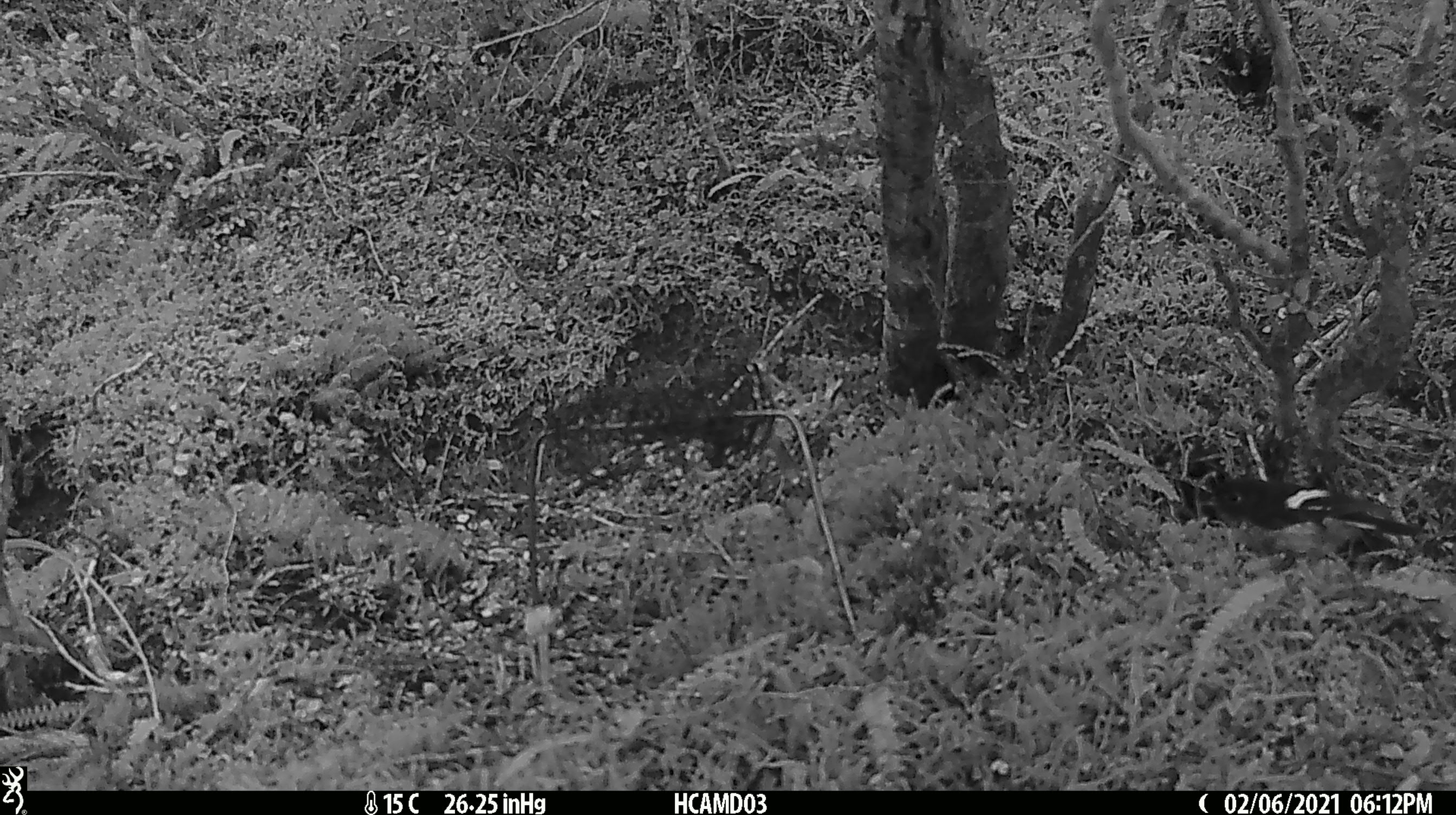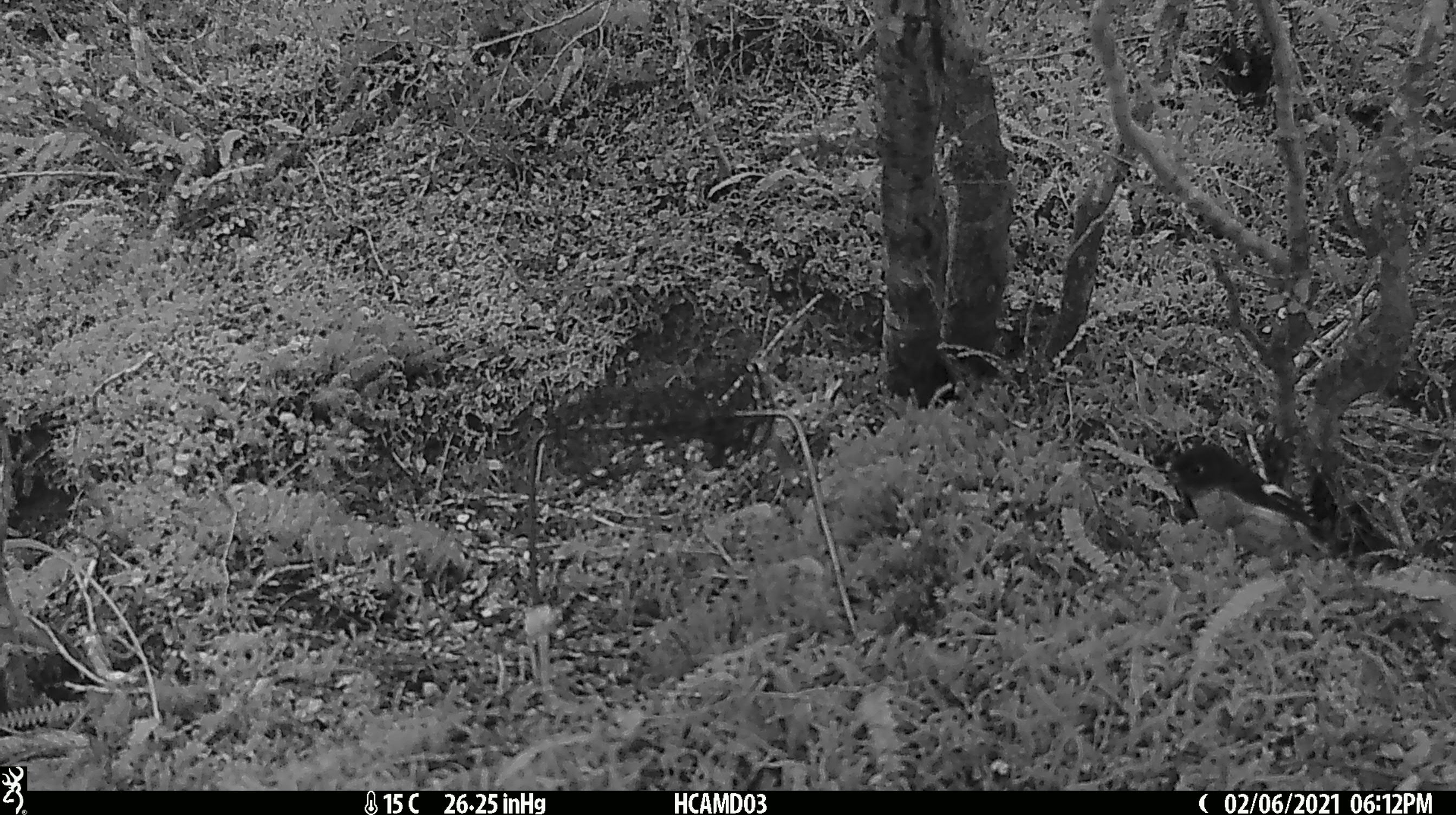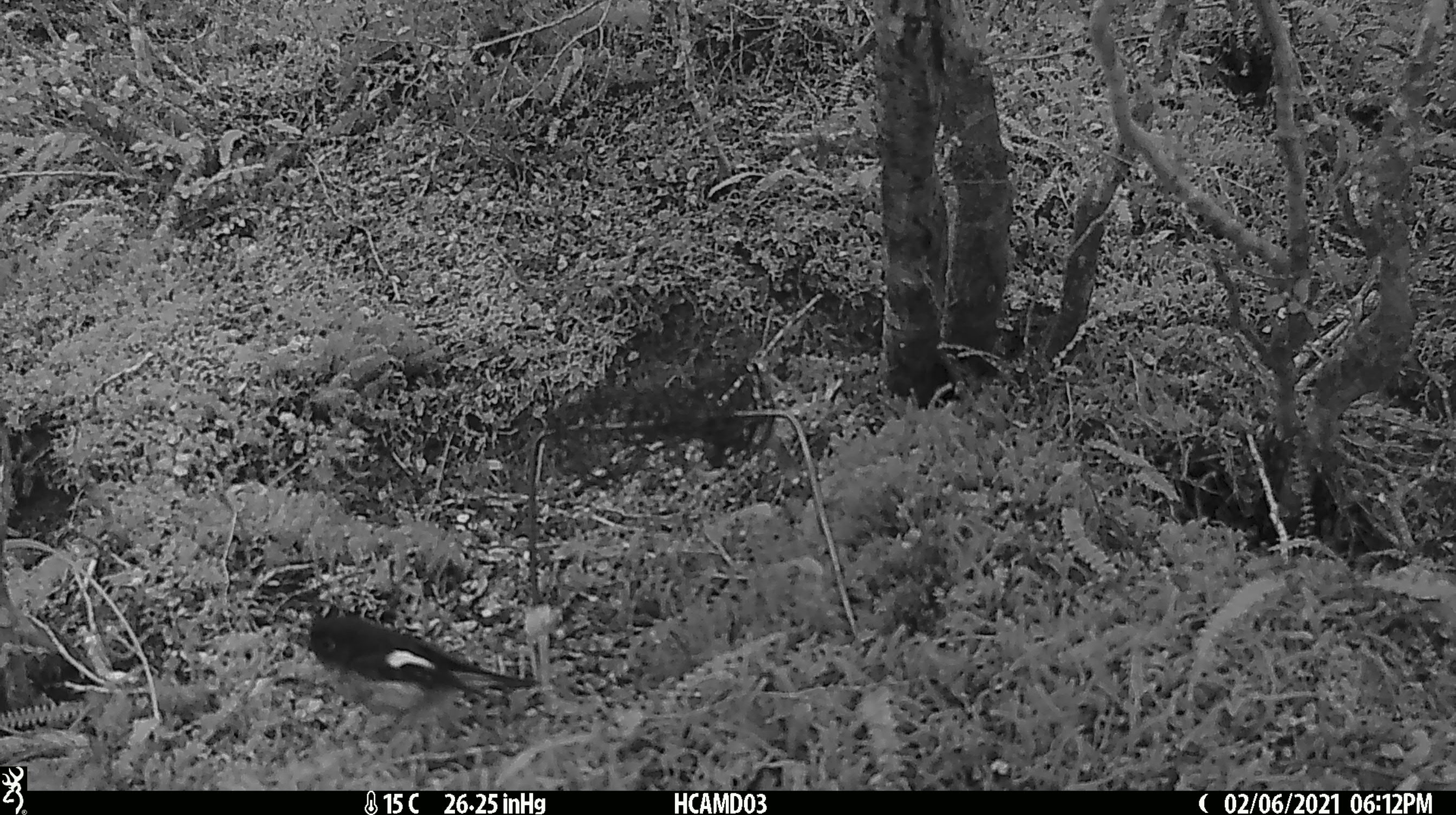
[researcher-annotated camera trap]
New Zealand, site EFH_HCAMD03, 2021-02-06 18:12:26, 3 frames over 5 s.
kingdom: Animalia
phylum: Chordata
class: Aves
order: Passeriformes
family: Petroicidae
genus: Petroica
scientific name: Petroica macrocephala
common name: tomtit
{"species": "tomtit (Petroica macrocephala)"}